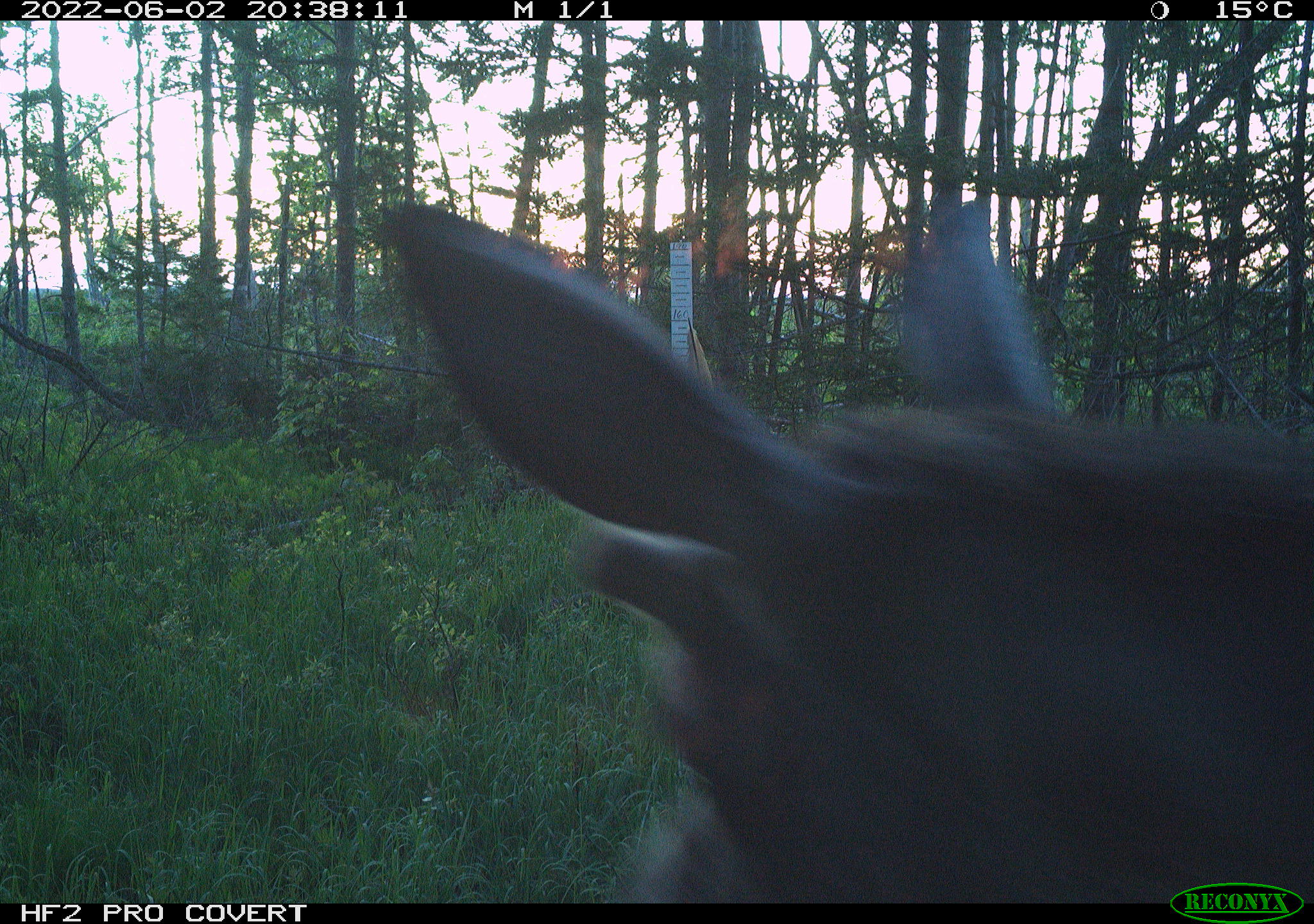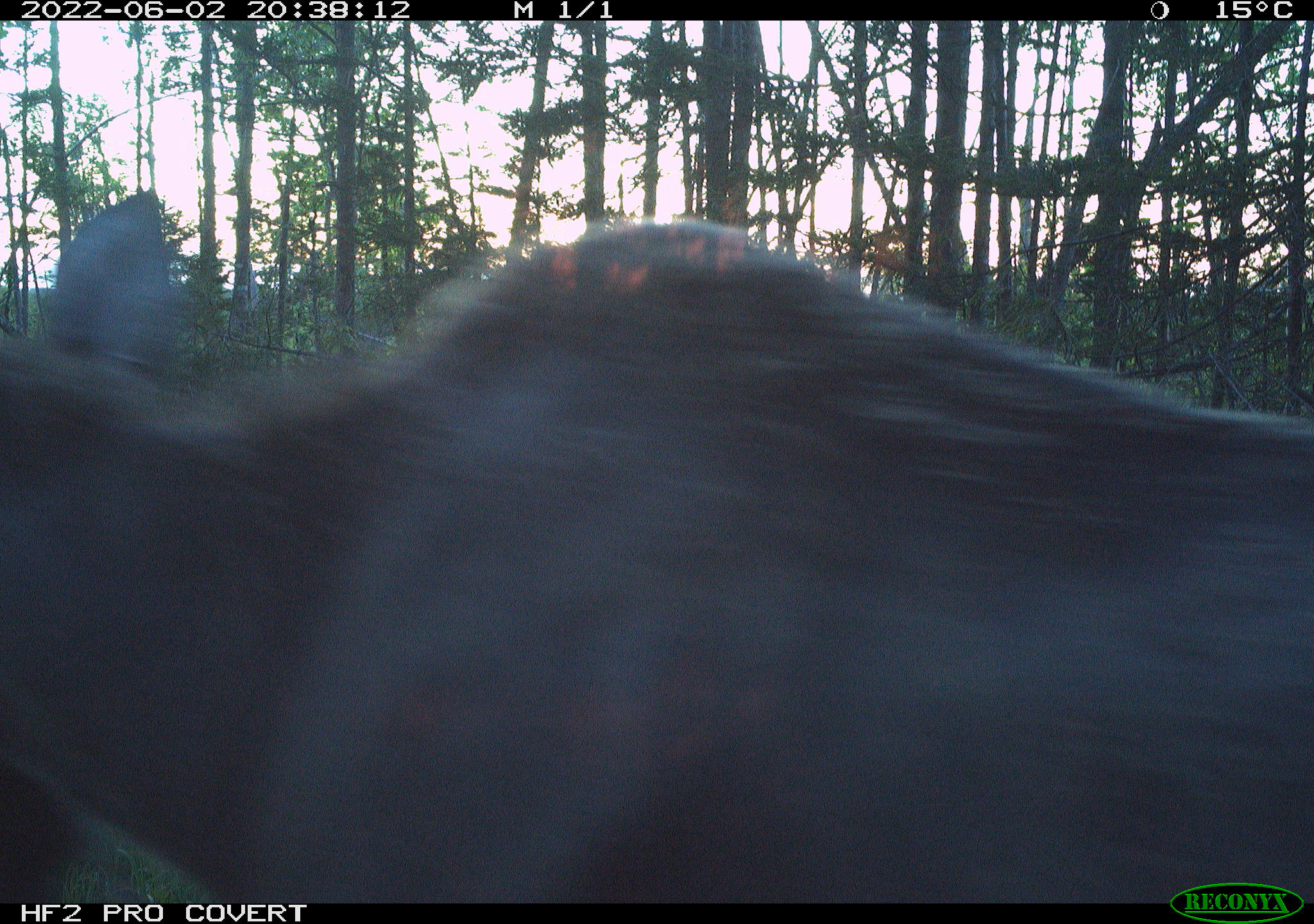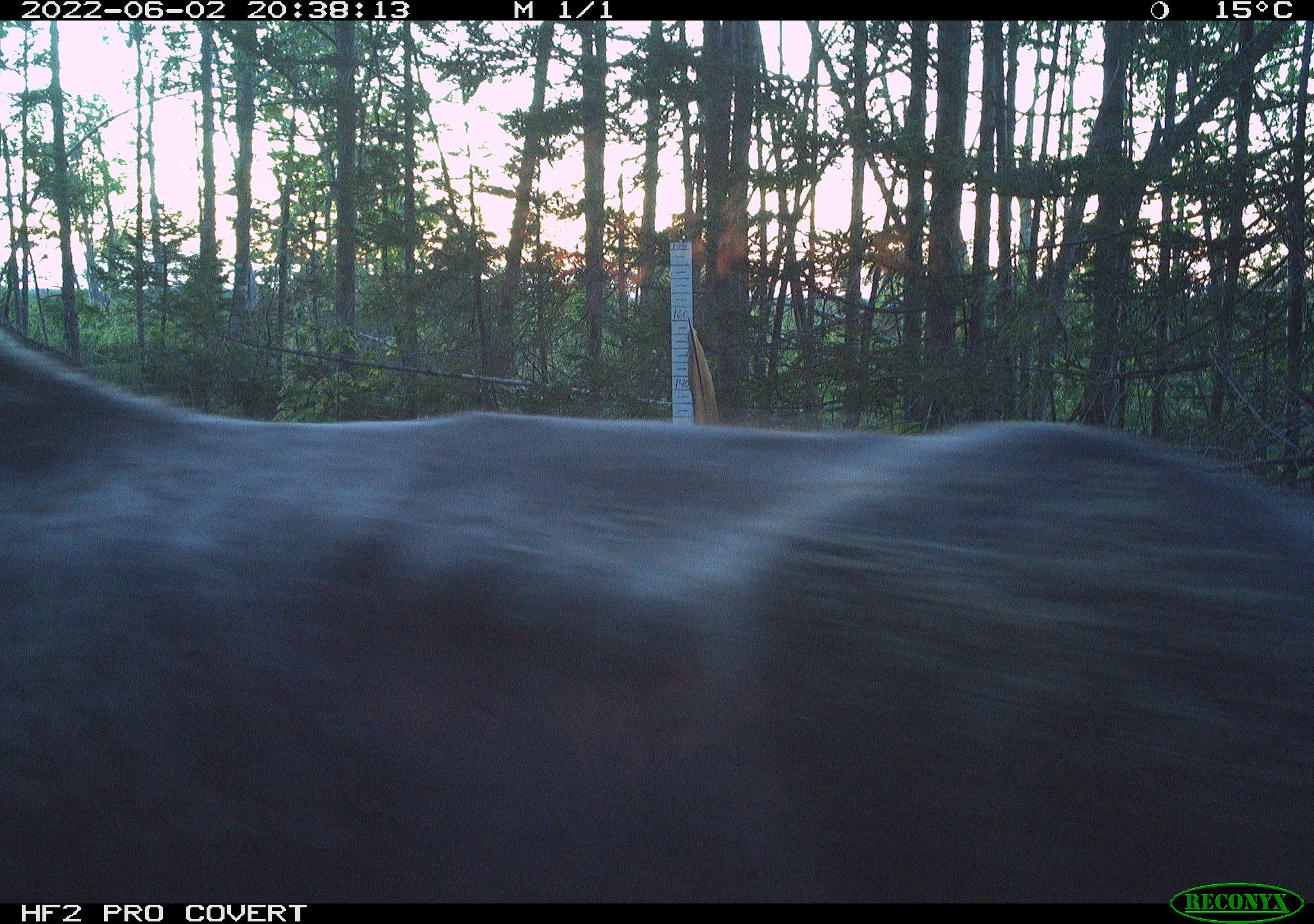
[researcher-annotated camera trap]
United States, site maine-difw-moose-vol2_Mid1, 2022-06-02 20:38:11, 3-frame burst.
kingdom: Animalia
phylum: Chordata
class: Mammalia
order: Artiodactyla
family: Cervidae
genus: Alces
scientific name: Alces alces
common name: moose